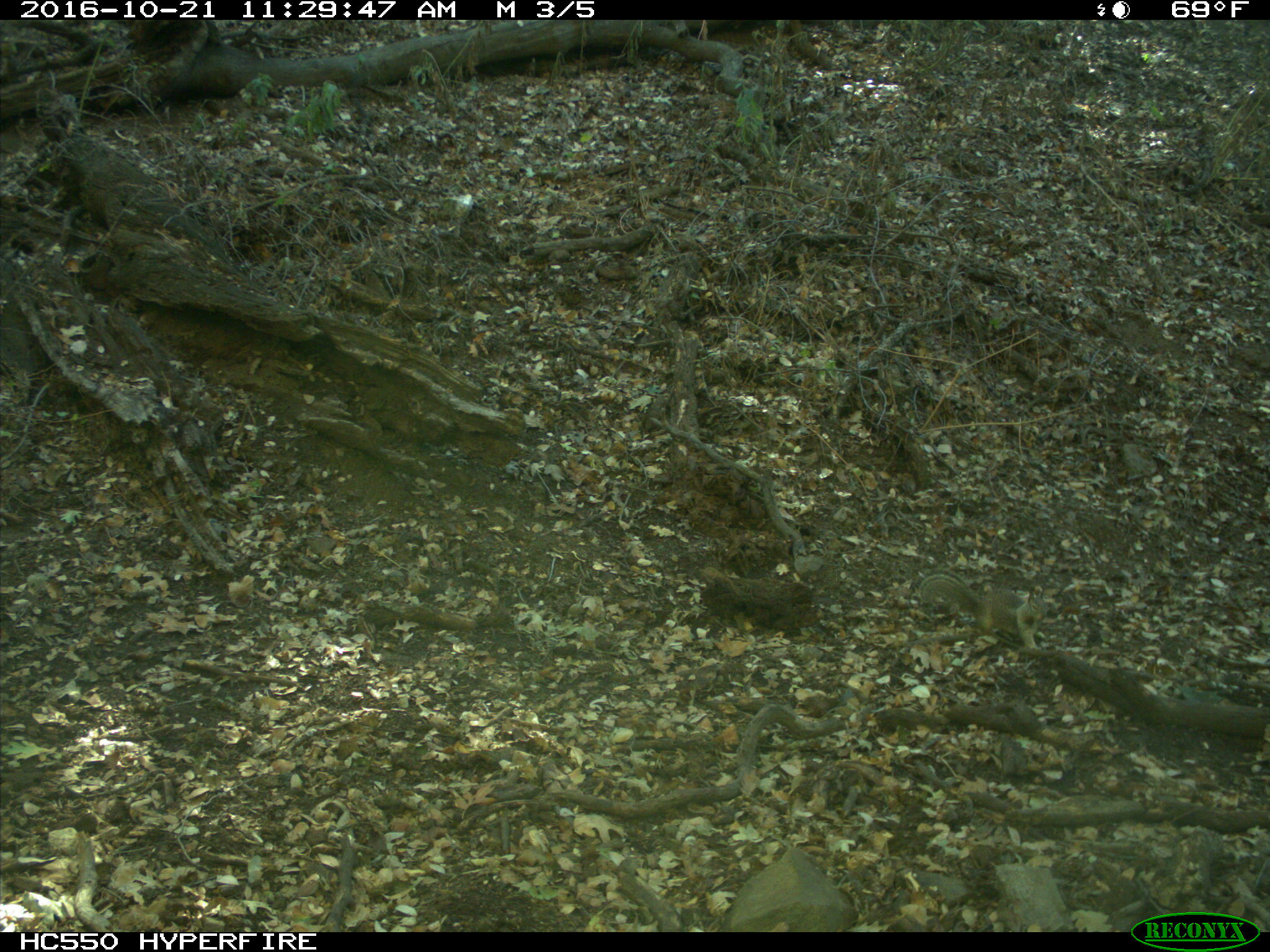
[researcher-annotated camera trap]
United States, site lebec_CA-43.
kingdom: Animalia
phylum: Chordata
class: Mammalia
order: Rodentia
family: Sciuridae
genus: Otospermophilus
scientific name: Otospermophilus beecheyi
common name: california ground squirrel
Otospermophilus beecheyi (california ground squirrel).